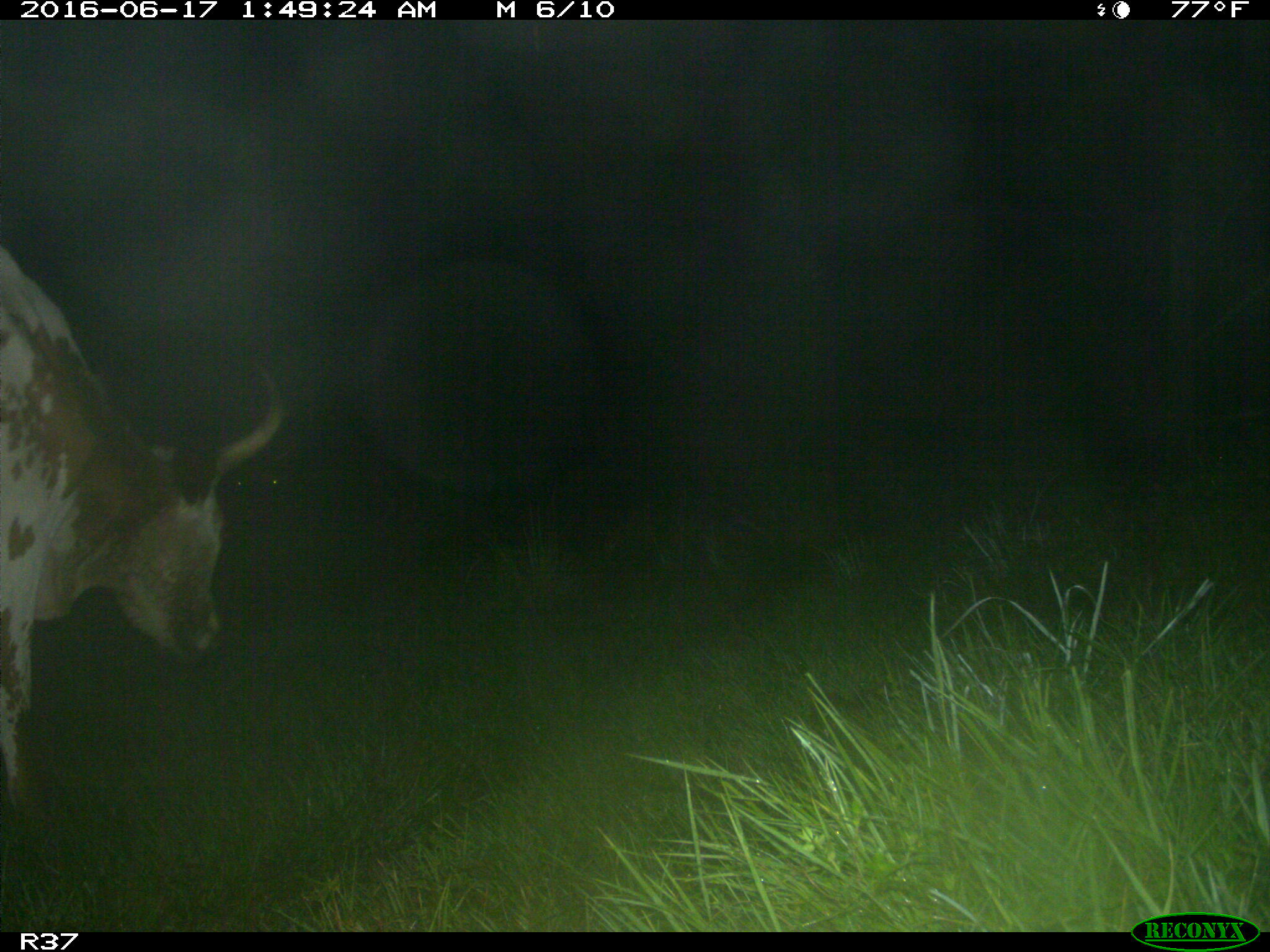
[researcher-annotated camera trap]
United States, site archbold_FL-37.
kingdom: Animalia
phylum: Chordata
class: Mammalia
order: Artiodactyla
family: Bovidae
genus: Bos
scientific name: Bos taurus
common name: domestic cow